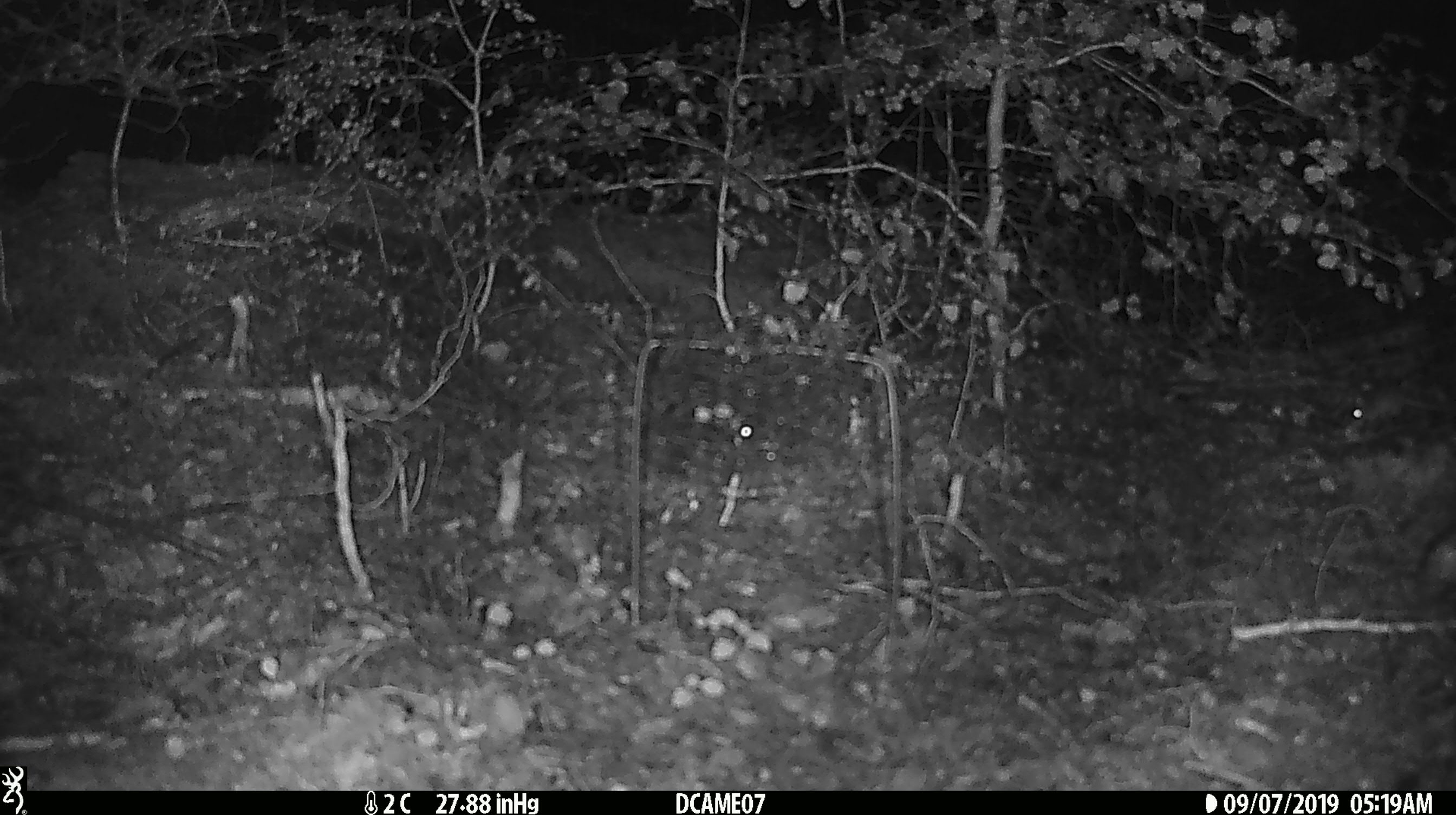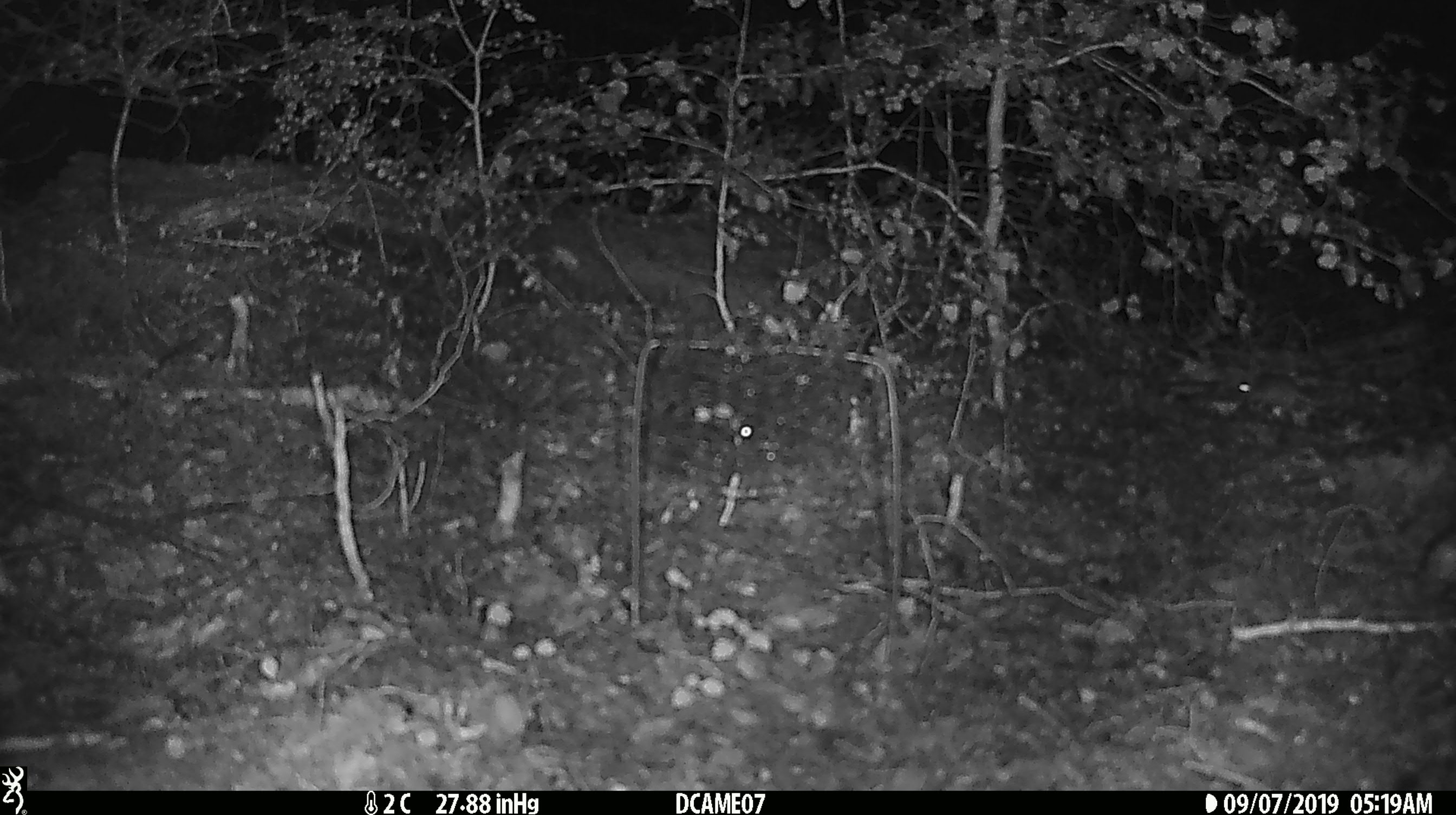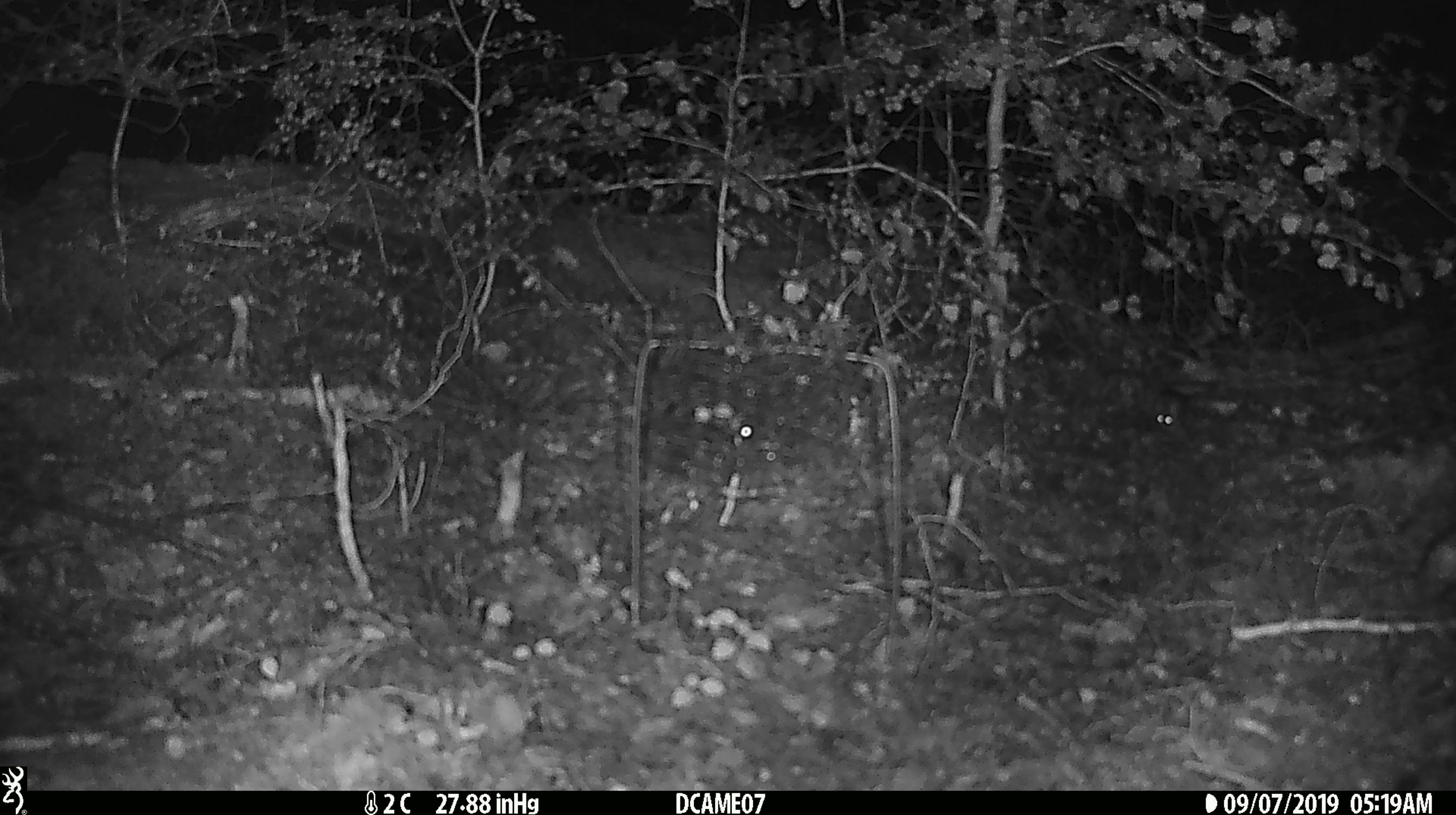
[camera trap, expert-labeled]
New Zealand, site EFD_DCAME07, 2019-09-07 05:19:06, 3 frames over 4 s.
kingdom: Animalia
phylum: Chordata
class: Mammalia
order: Rodentia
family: Muridae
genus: Mus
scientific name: Mus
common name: mouse